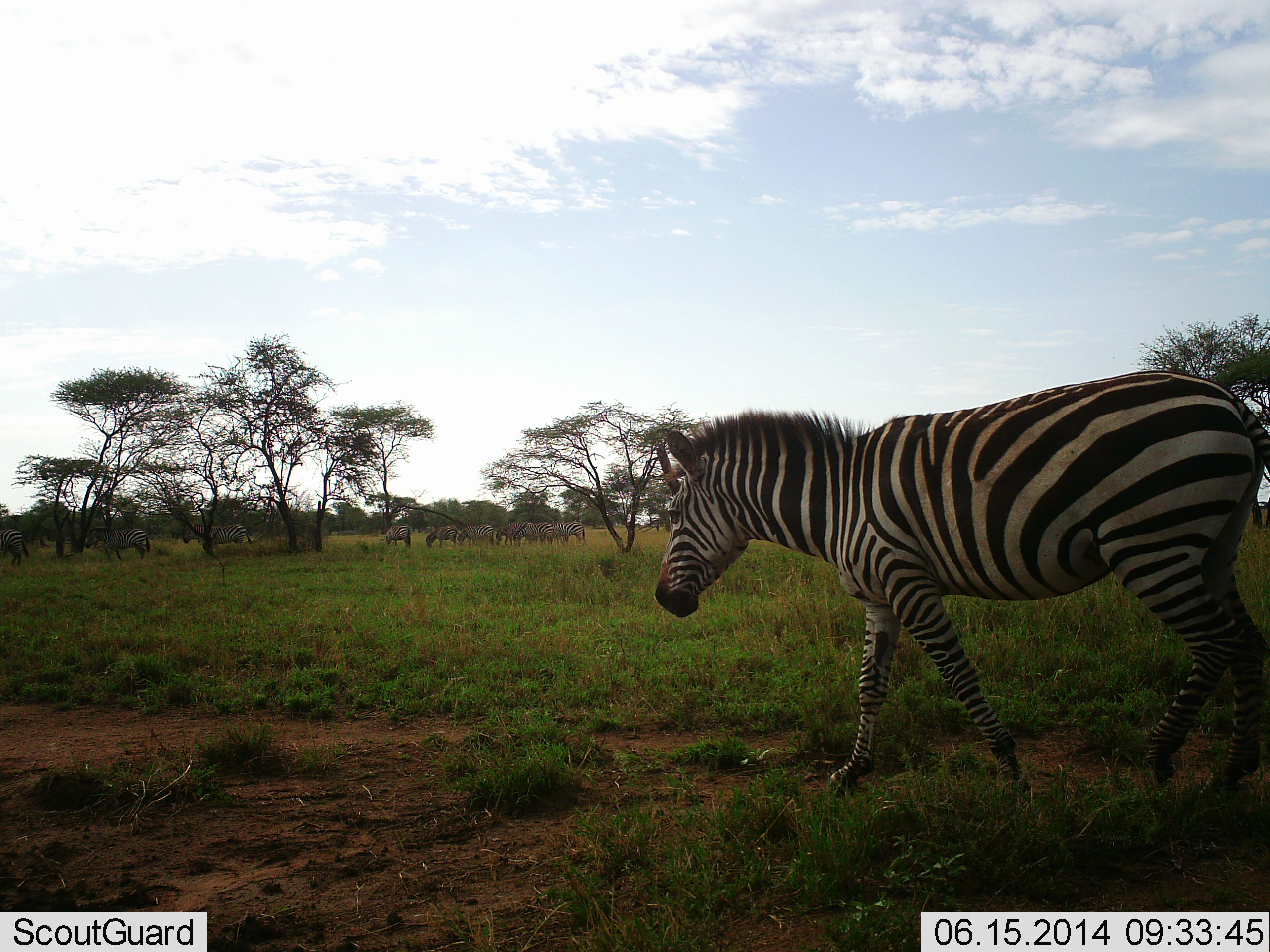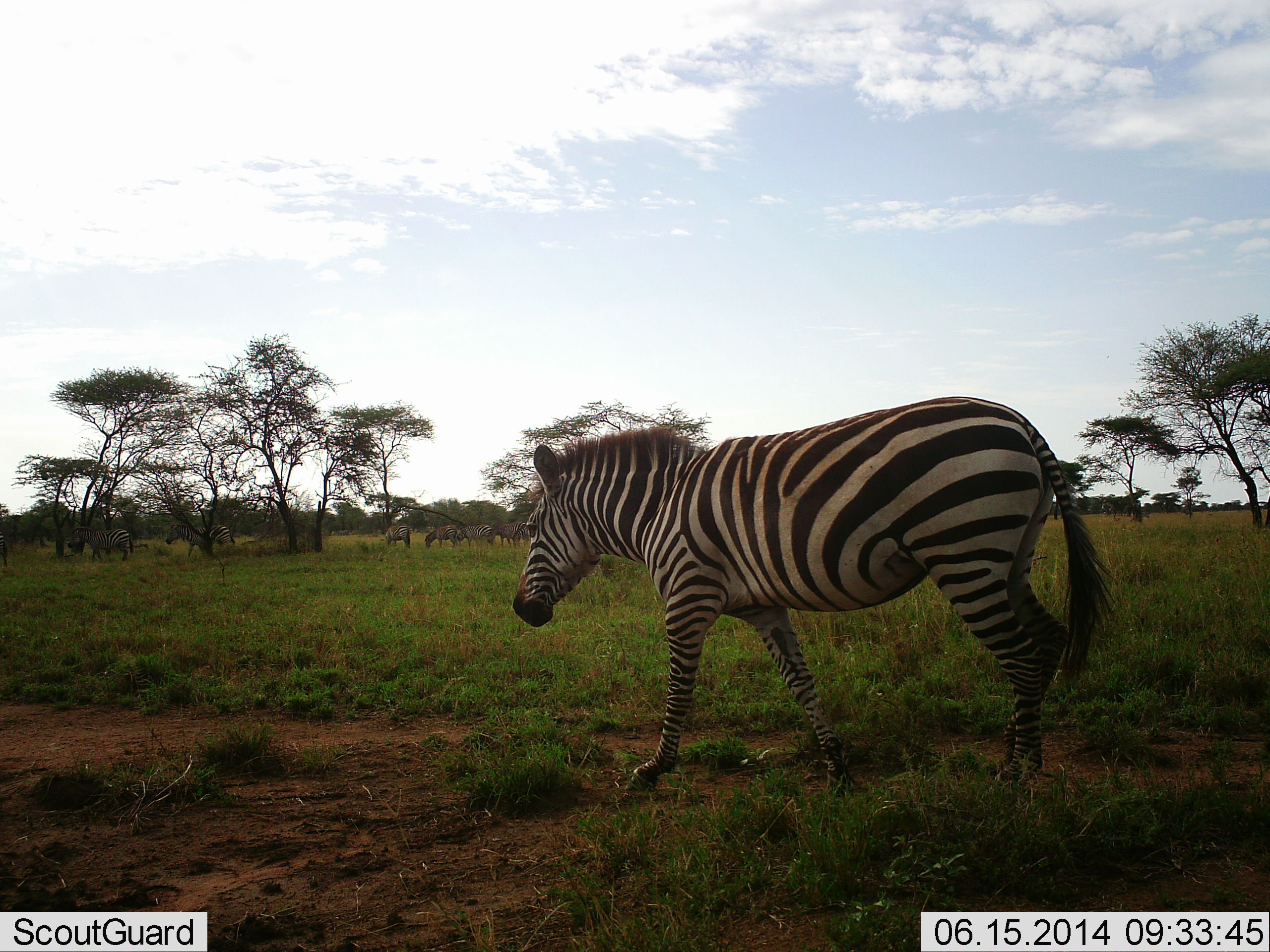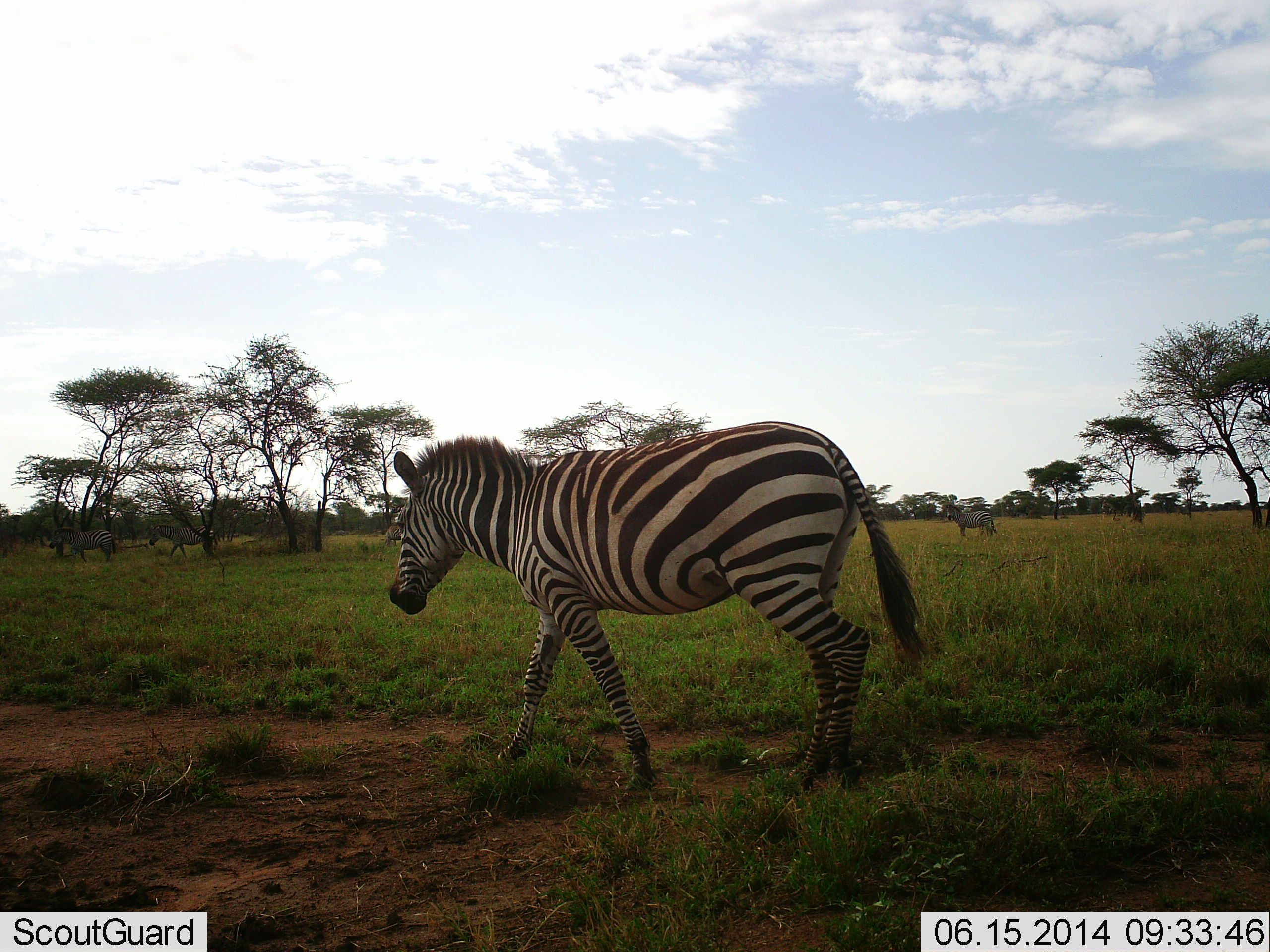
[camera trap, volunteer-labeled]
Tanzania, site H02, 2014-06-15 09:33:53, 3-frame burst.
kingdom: Animalia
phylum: Chordata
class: Mammalia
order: Perissodactyla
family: Equidae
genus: Equus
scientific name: Equus quagga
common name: plains zebra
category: zebra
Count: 11-50.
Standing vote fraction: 30%.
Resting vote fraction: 0%.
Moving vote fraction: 90%.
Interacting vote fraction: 0%.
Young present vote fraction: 0%.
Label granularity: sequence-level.